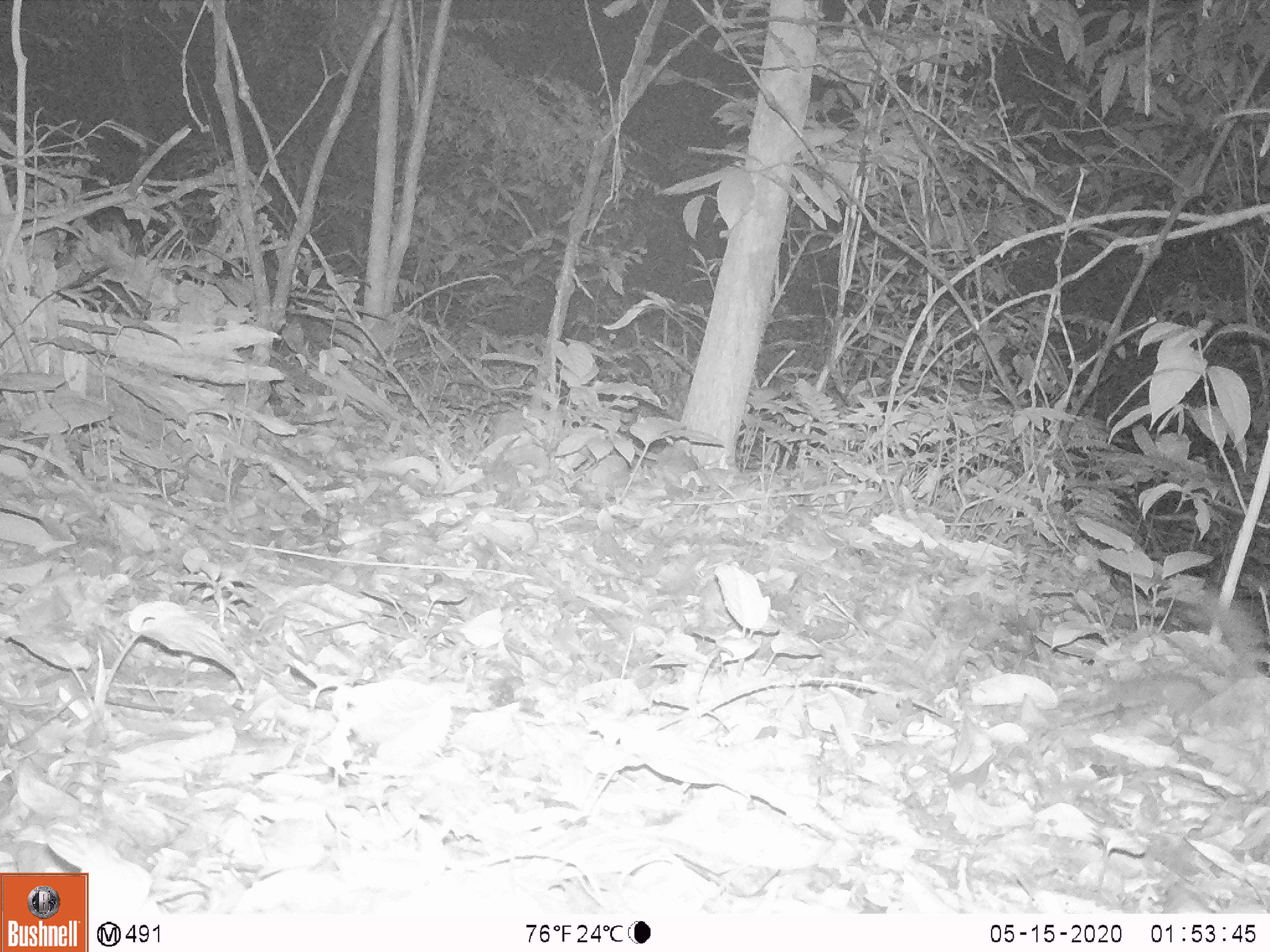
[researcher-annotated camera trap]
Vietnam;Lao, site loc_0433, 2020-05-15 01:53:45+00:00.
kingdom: Animalia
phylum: Chordata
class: Mammalia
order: Carnivora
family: Mustelidae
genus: Melogale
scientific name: Melogale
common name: ferret badger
Ferret badger (Melogale). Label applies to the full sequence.